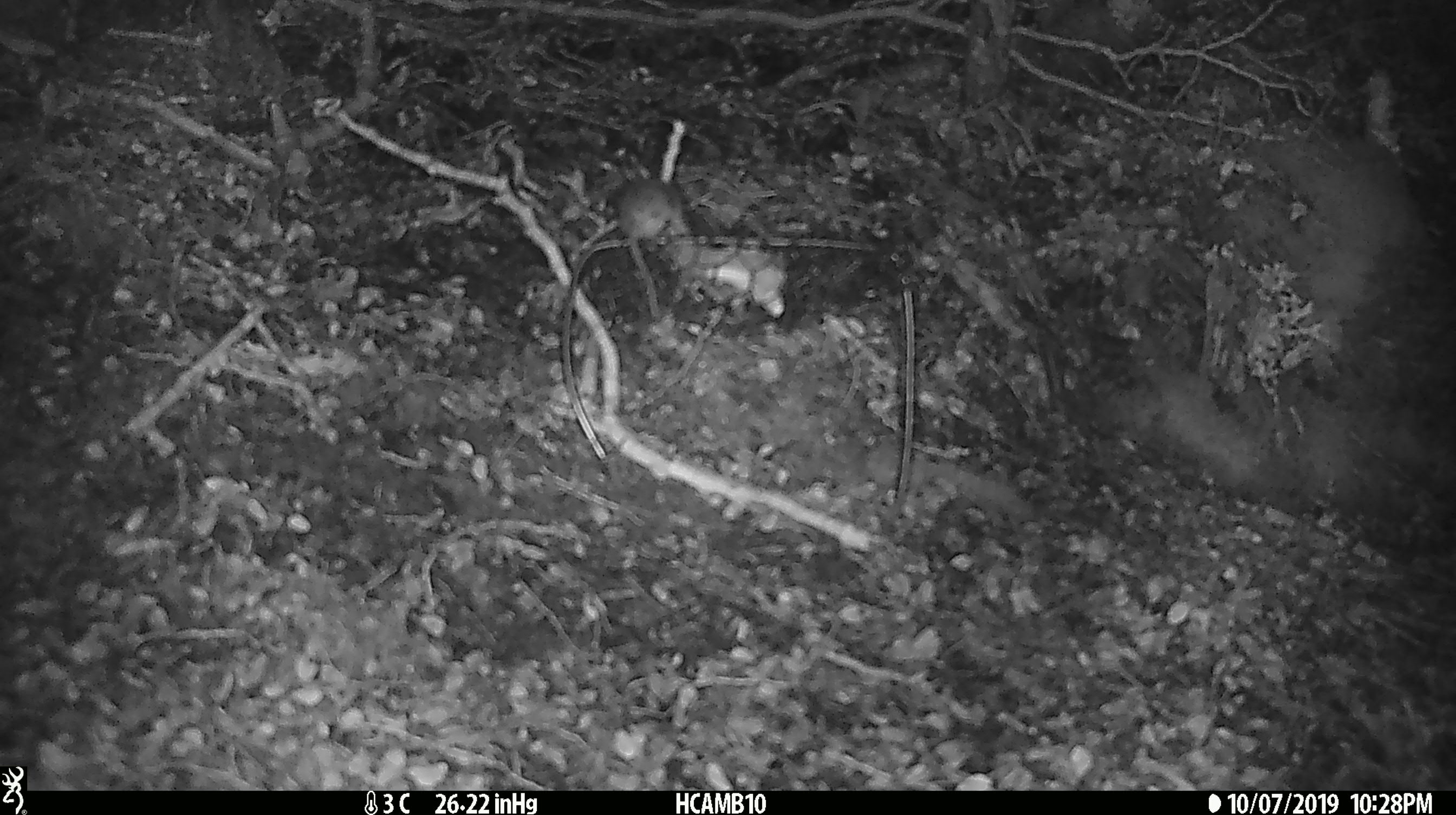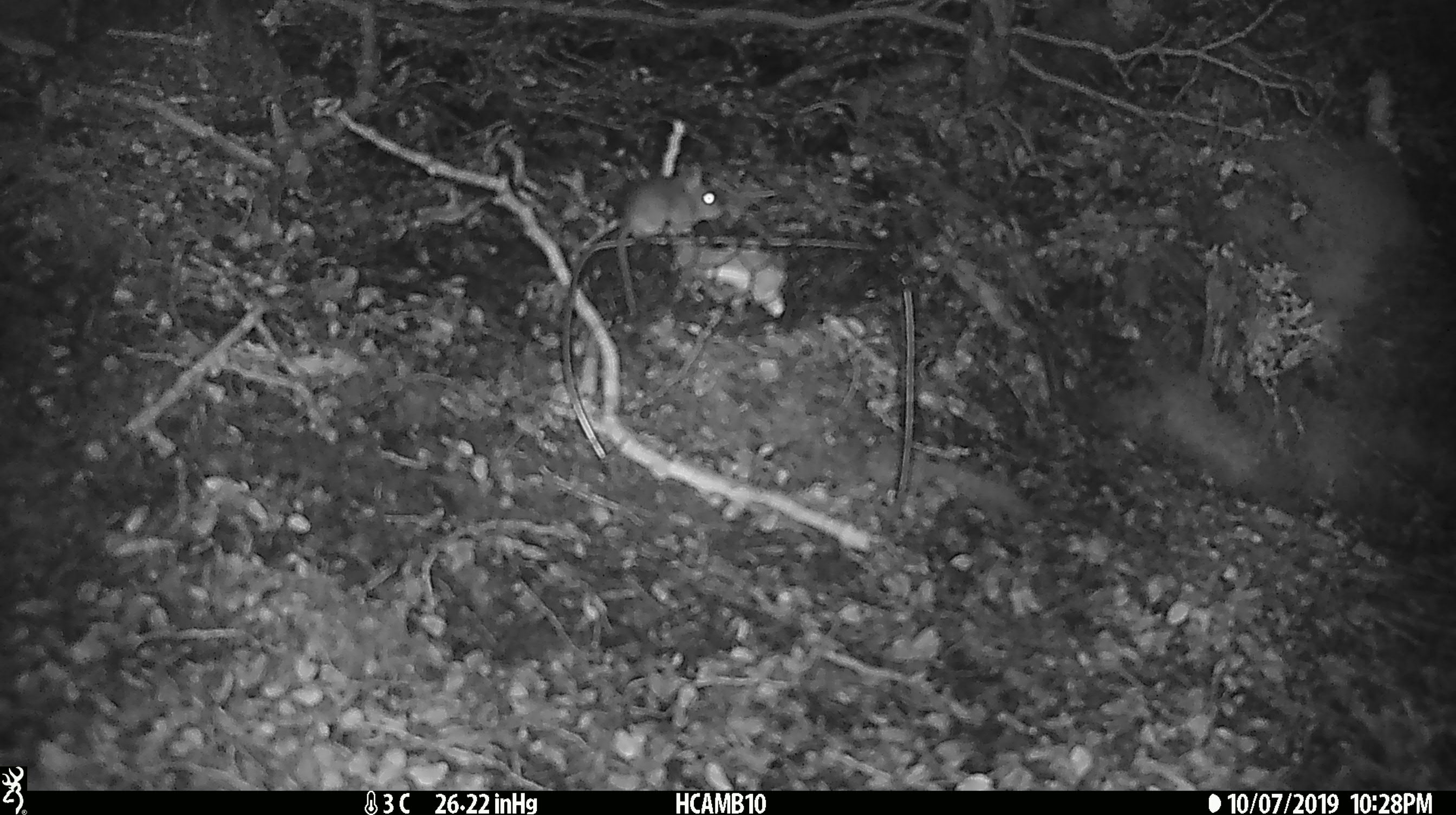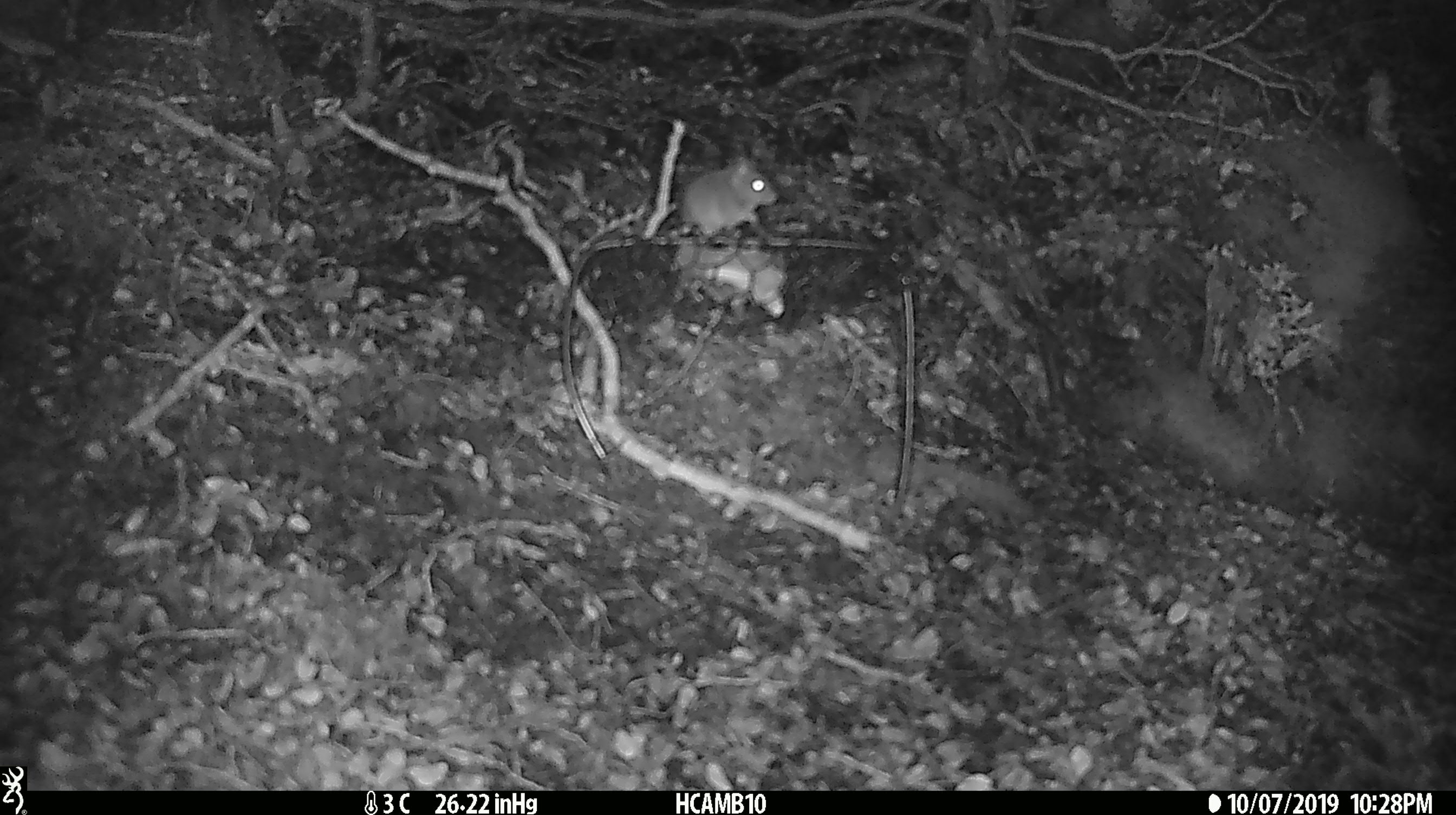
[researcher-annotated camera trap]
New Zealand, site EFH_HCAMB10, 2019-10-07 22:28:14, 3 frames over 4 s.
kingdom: Animalia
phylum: Chordata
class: Mammalia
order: Rodentia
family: Muridae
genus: Mus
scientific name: Mus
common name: mouse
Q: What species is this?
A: Mouse (Mus).